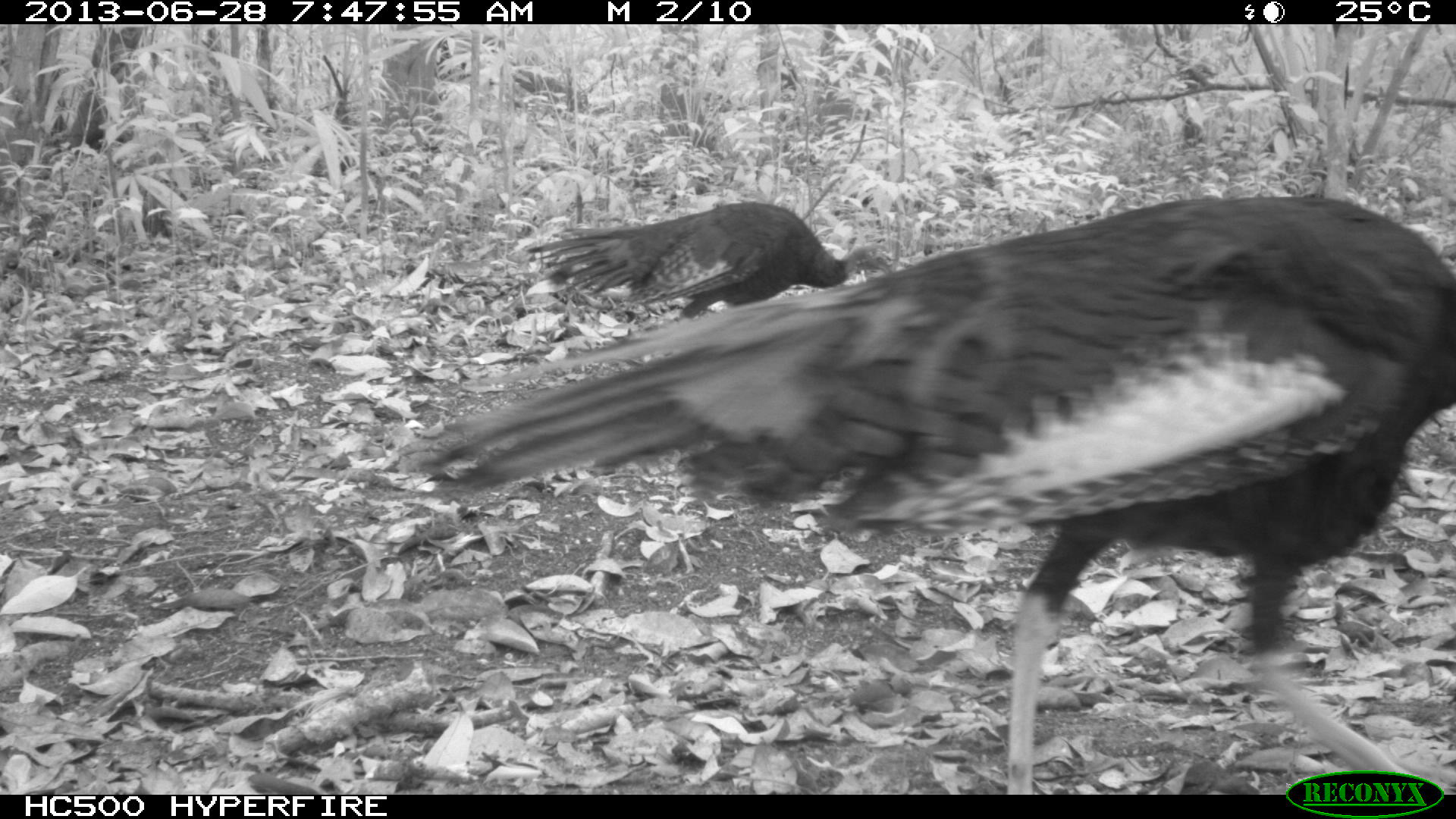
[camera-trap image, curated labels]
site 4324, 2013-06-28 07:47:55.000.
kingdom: Animalia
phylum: Chordata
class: Aves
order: Galliformes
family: Phasianidae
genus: Meleagris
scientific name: Meleagris ocellata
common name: ocellated turkey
Meleagris ocellata (ocellated turkey), count 2.